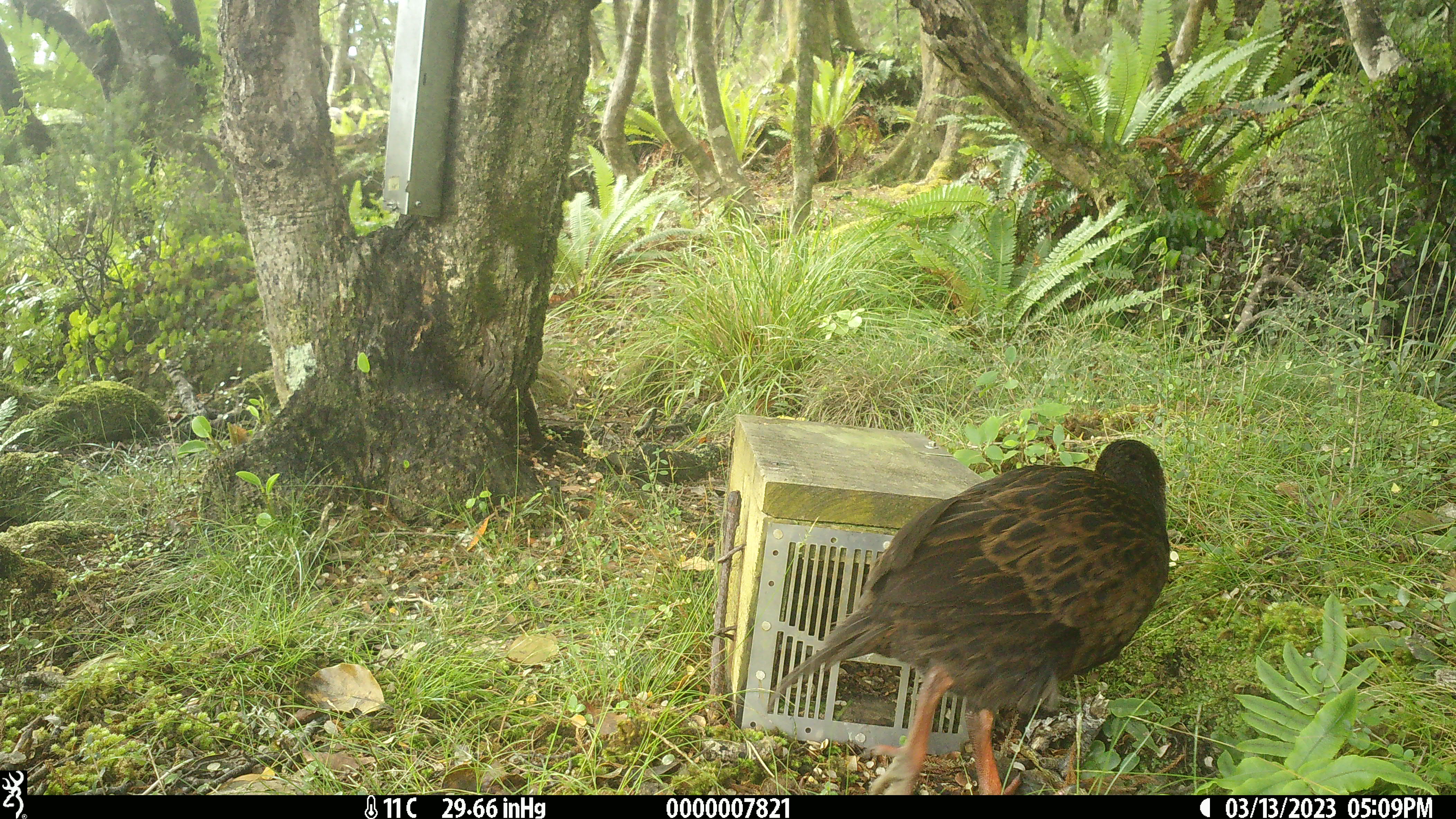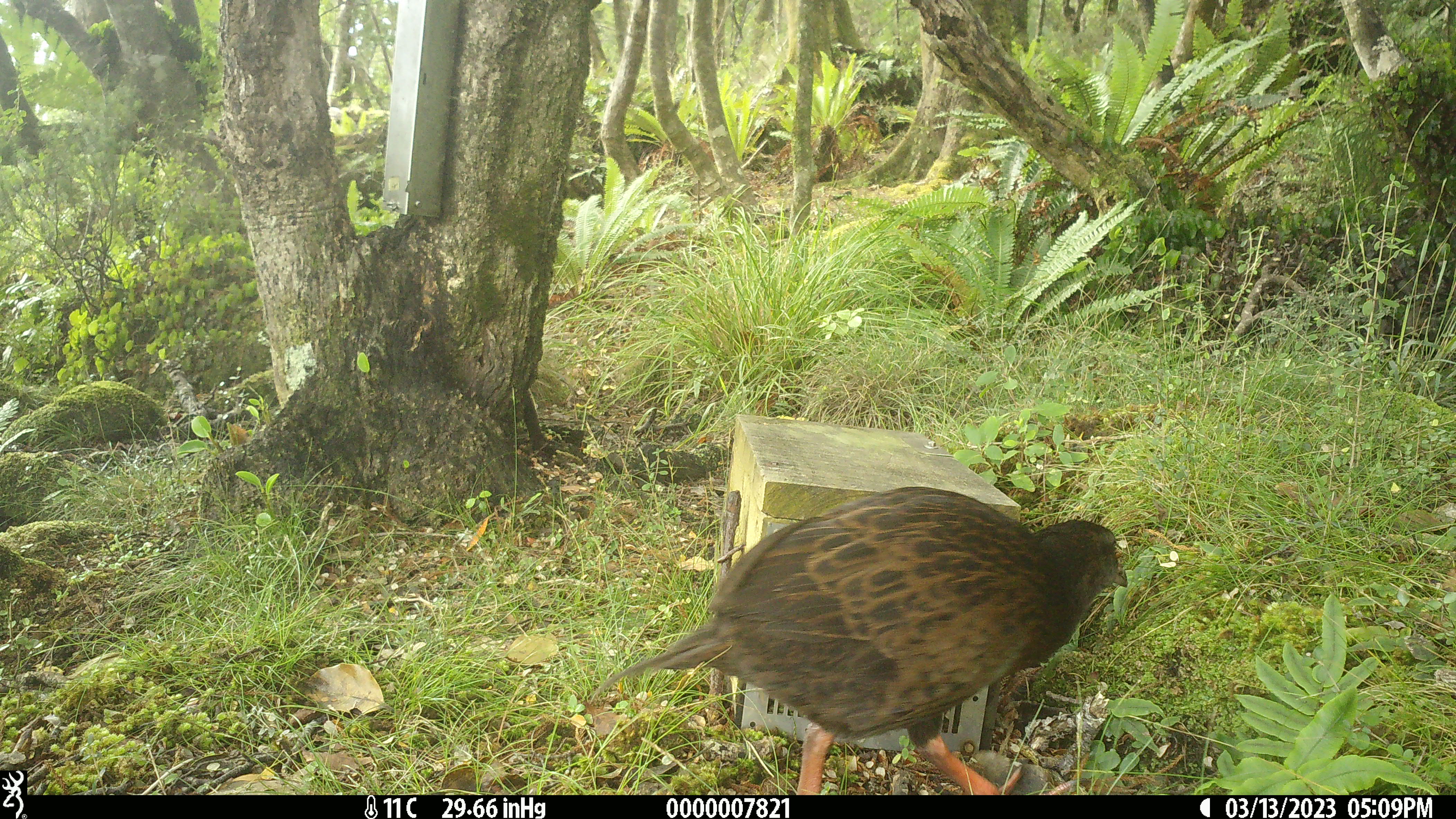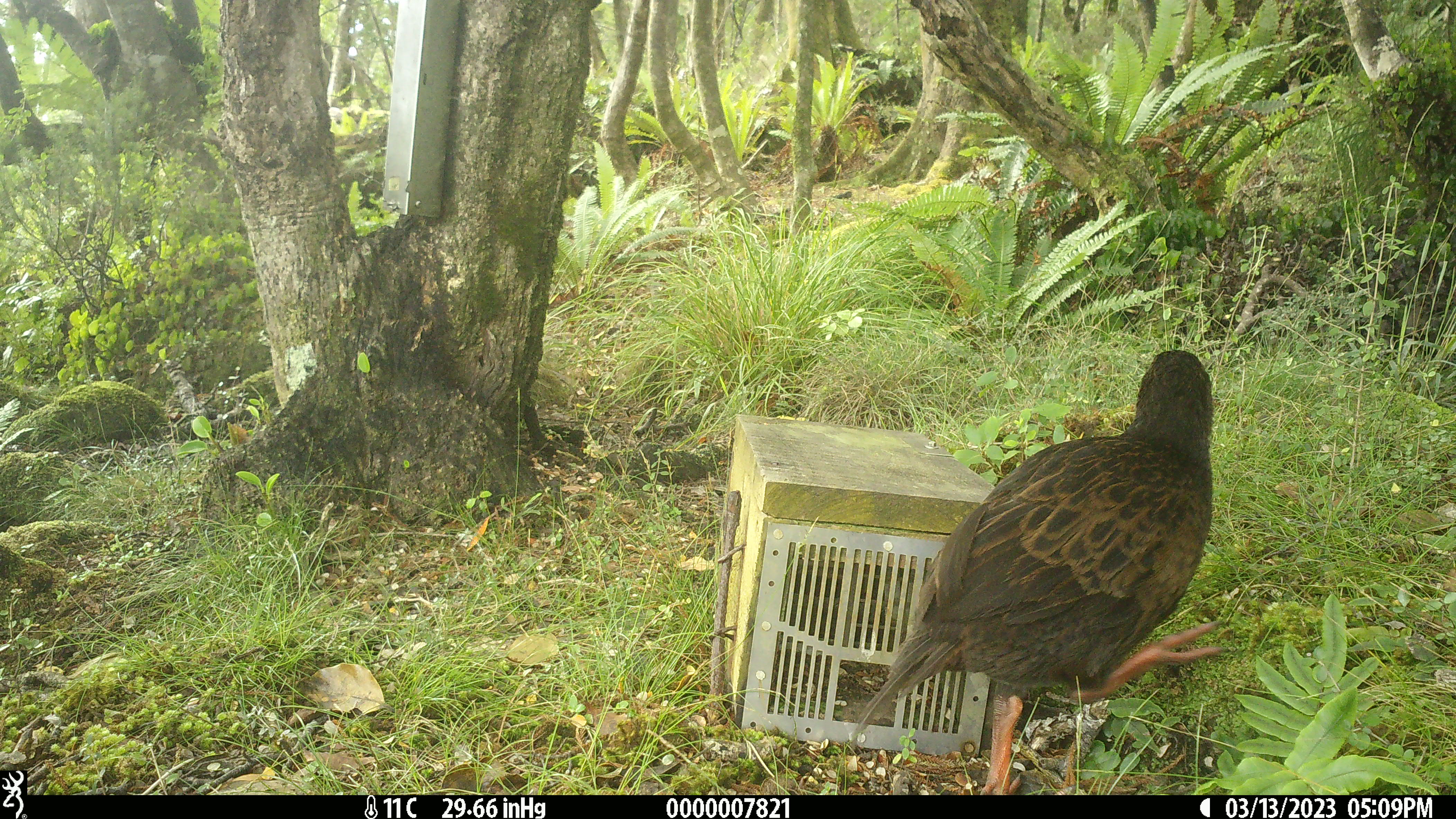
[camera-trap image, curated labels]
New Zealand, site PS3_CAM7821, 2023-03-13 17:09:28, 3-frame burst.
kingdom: Animalia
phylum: Chordata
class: Aves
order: Gruiformes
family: Rallidae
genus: Gallirallus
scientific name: Gallirallus australis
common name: weka